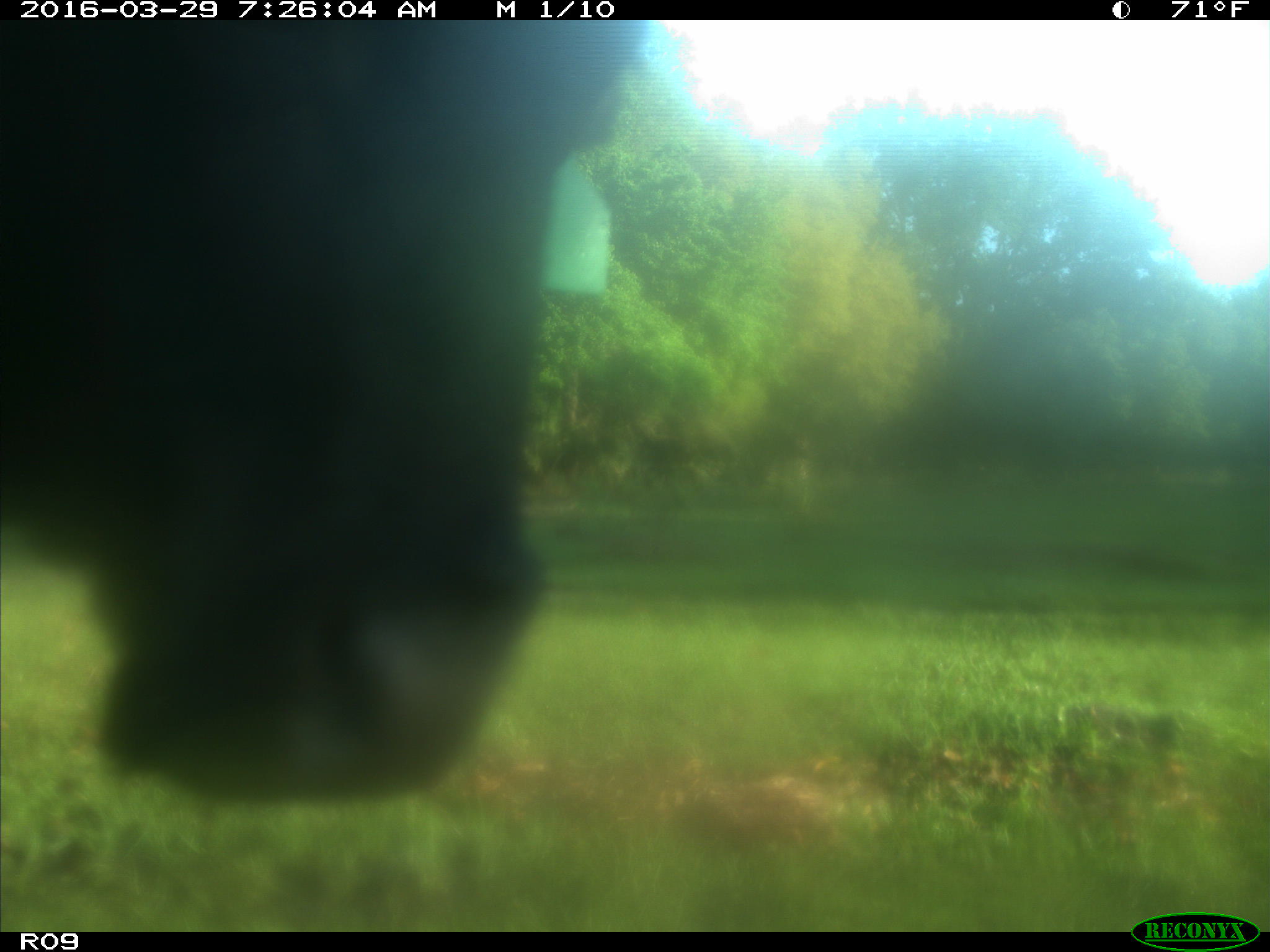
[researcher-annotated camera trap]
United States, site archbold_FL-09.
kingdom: Animalia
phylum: Chordata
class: Mammalia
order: Artiodactyla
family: Bovidae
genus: Bos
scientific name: Bos taurus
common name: domestic cow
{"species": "Bos taurus (domestic cow)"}